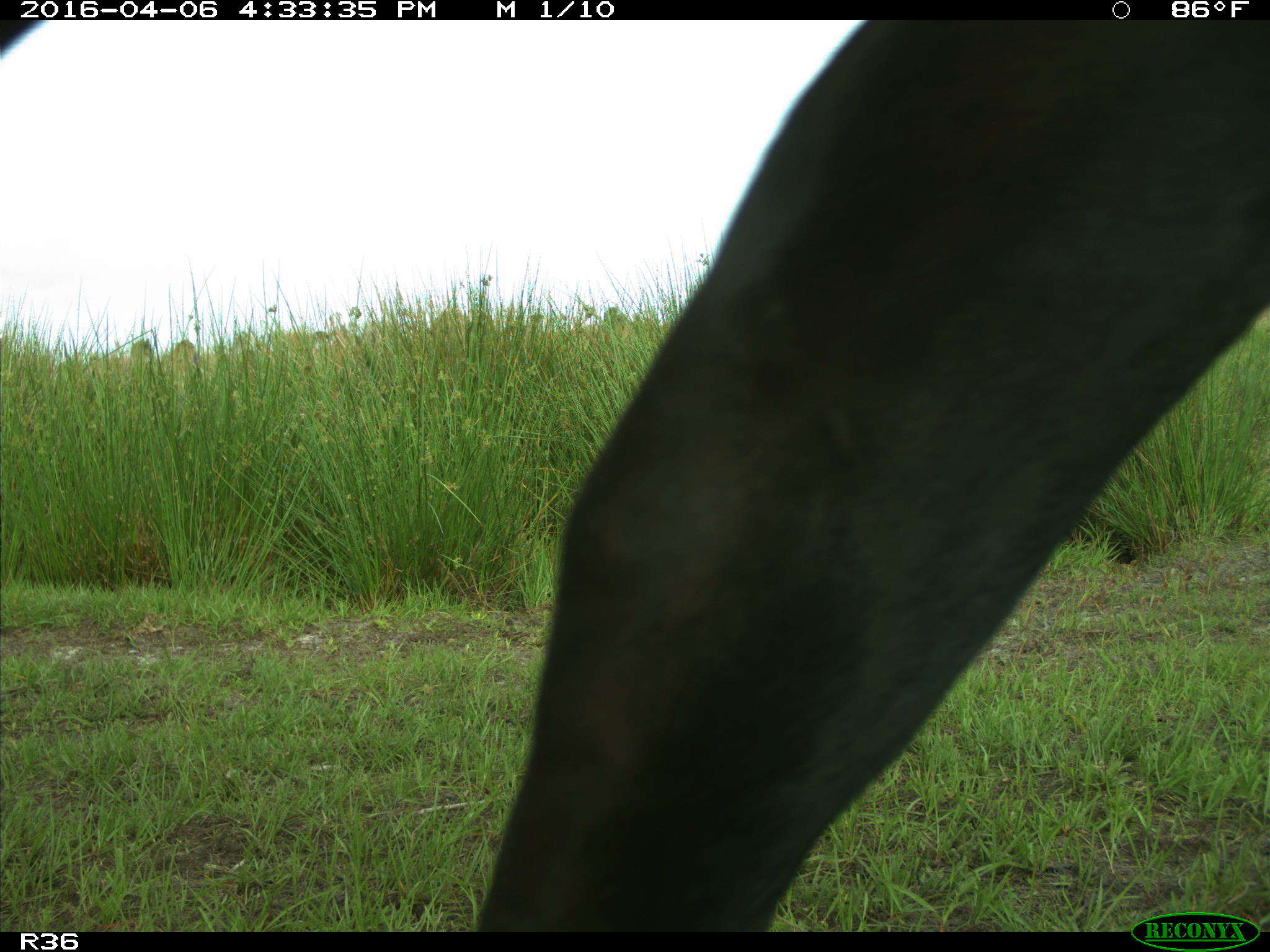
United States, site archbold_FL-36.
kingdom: Animalia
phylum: Chordata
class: Mammalia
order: Artiodactyla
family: Bovidae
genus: Bos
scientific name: Bos taurus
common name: domestic cow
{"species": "Bos taurus (domestic cow)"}